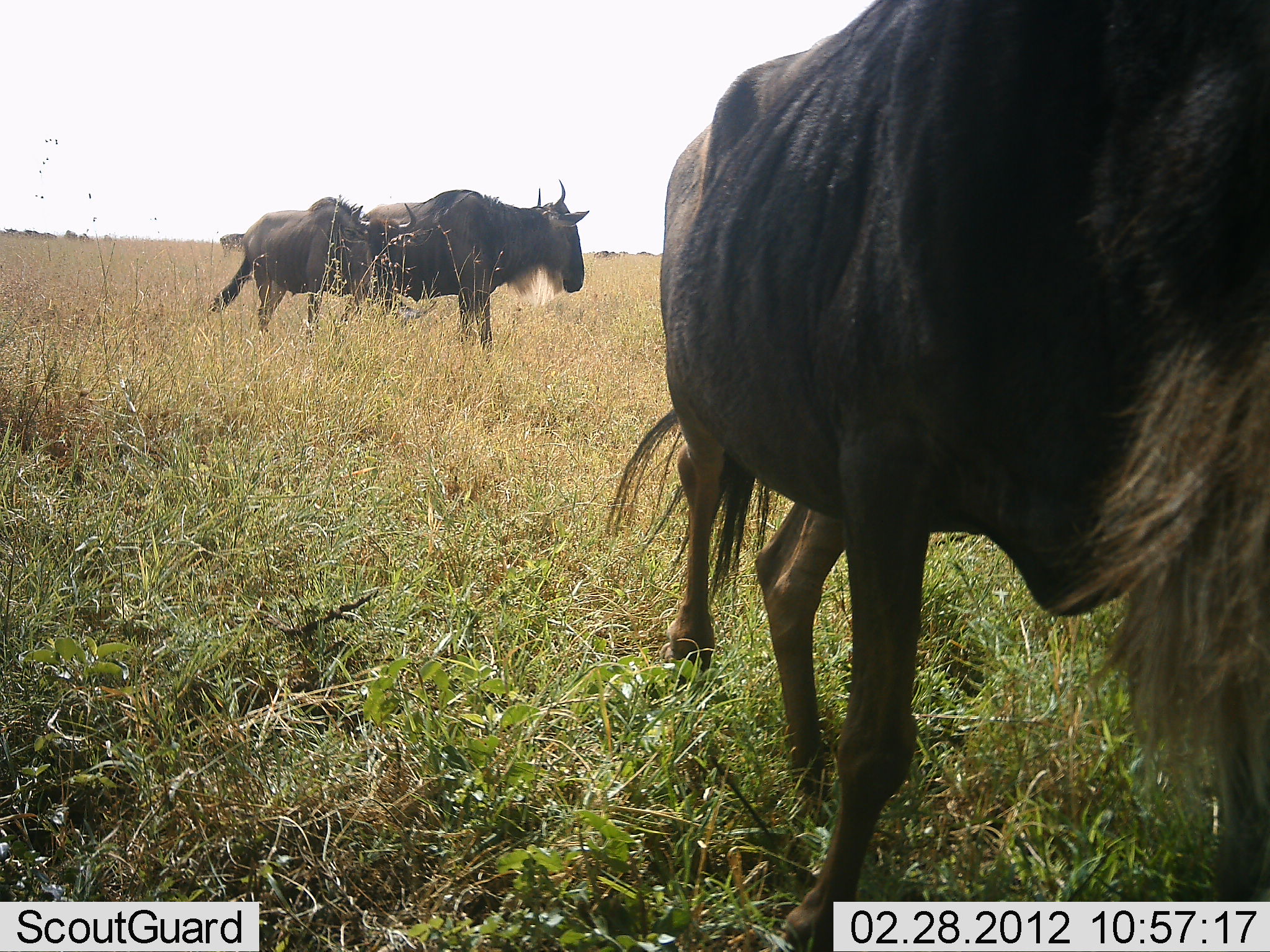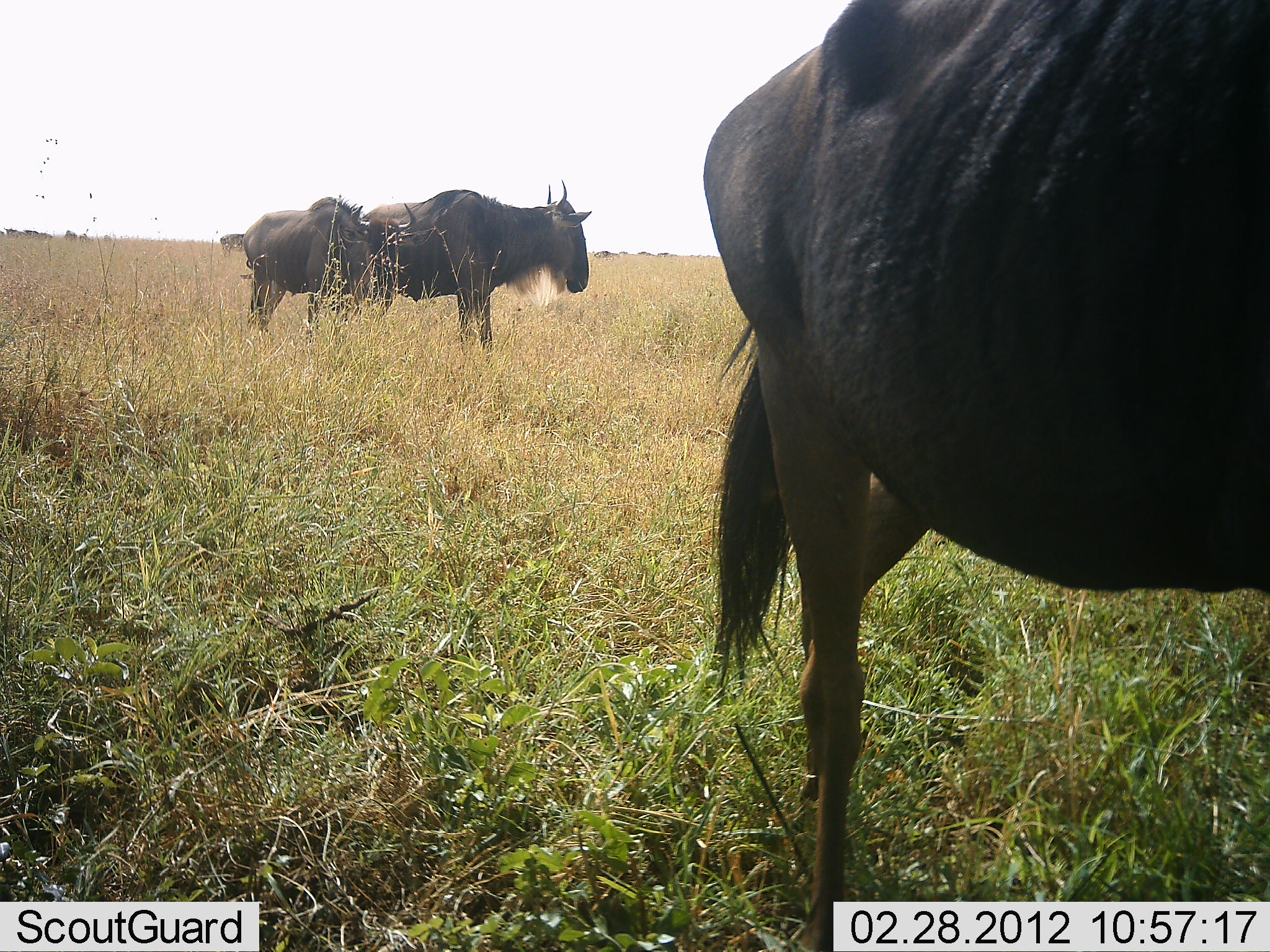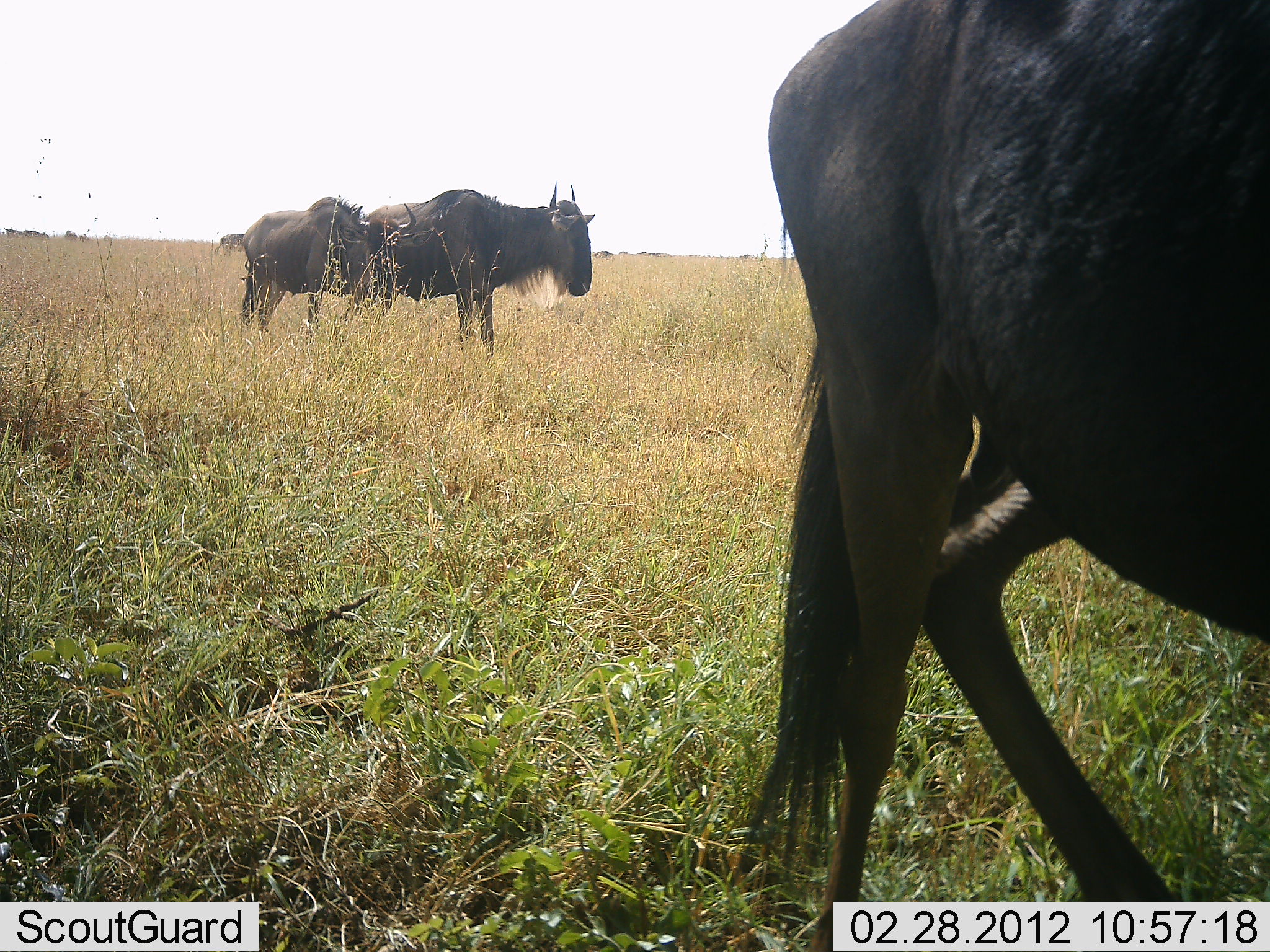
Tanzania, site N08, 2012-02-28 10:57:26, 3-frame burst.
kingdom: Animalia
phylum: Chordata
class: Mammalia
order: Artiodactyla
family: Bovidae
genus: Connochaetes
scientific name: Connochaetes taurinus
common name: blue wildebeest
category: wildebeest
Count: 3.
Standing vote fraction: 88%.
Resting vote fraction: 0%.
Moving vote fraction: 59%.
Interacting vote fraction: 0%.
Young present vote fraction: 0%.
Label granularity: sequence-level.